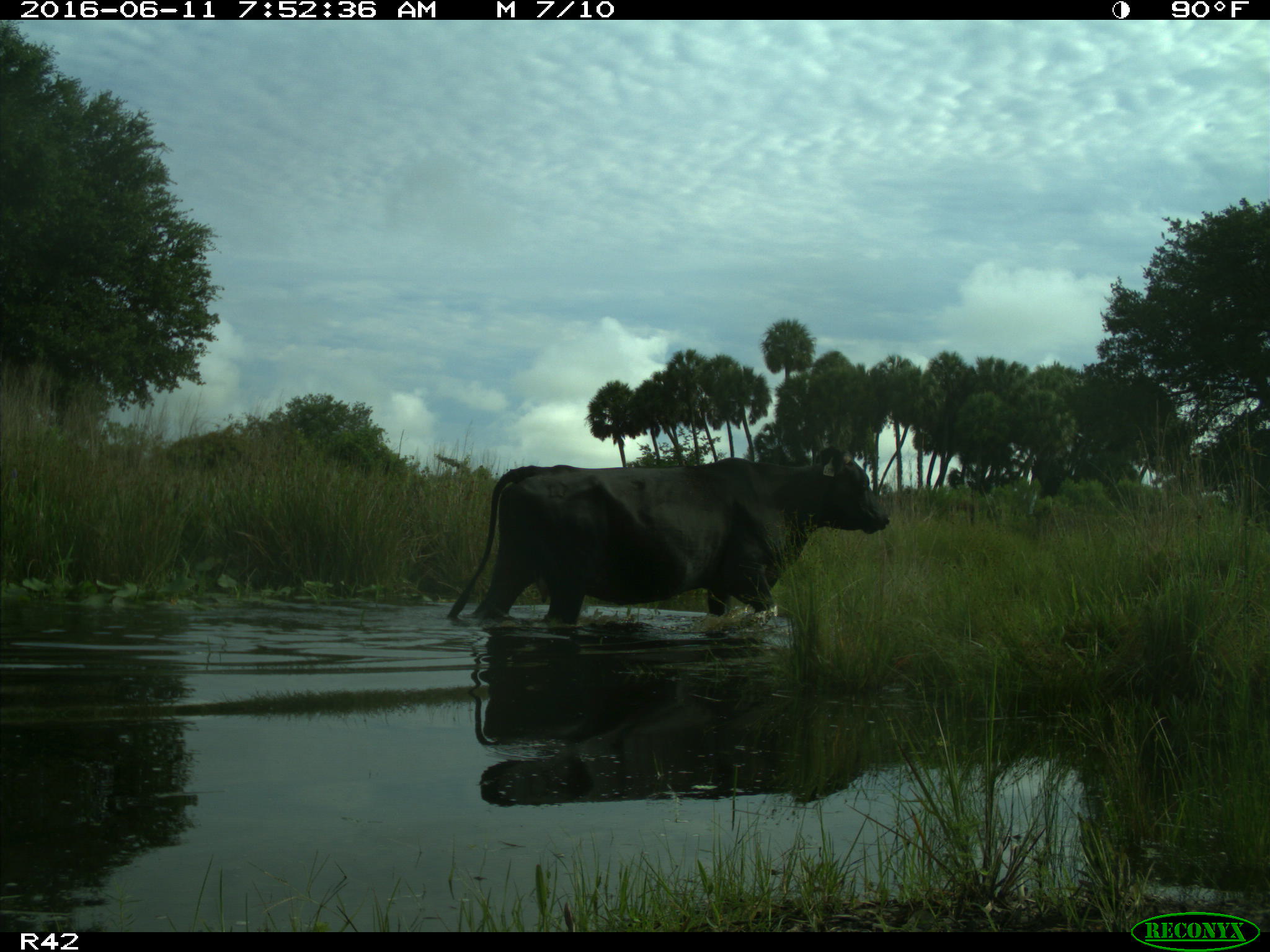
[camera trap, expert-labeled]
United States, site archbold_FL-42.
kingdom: Animalia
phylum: Chordata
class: Mammalia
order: Artiodactyla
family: Bovidae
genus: Bos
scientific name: Bos taurus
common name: domestic cow